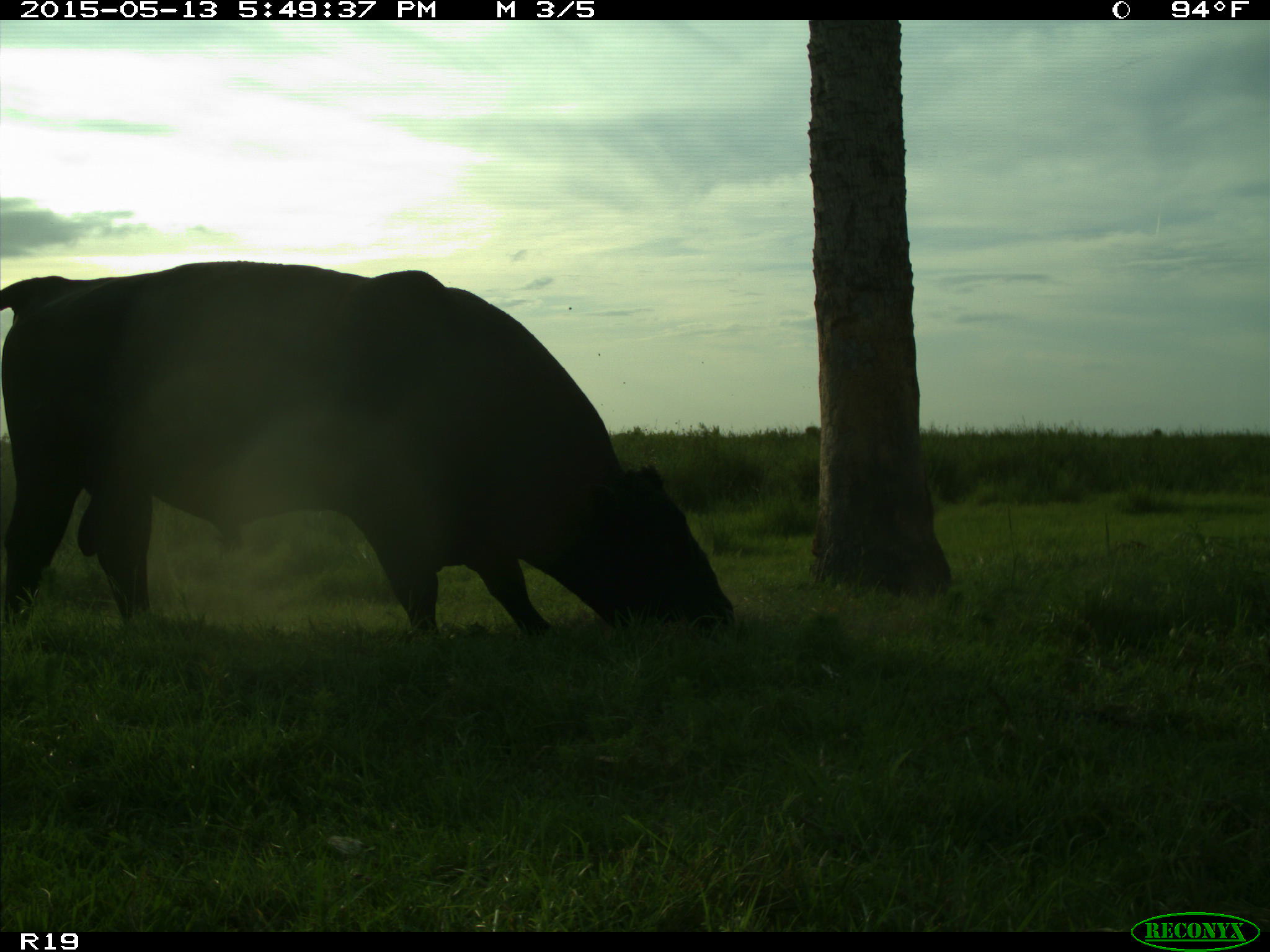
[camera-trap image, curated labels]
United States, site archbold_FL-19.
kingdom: Animalia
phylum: Chordata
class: Mammalia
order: Artiodactyla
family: Bovidae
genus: Bos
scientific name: Bos taurus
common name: domestic cow